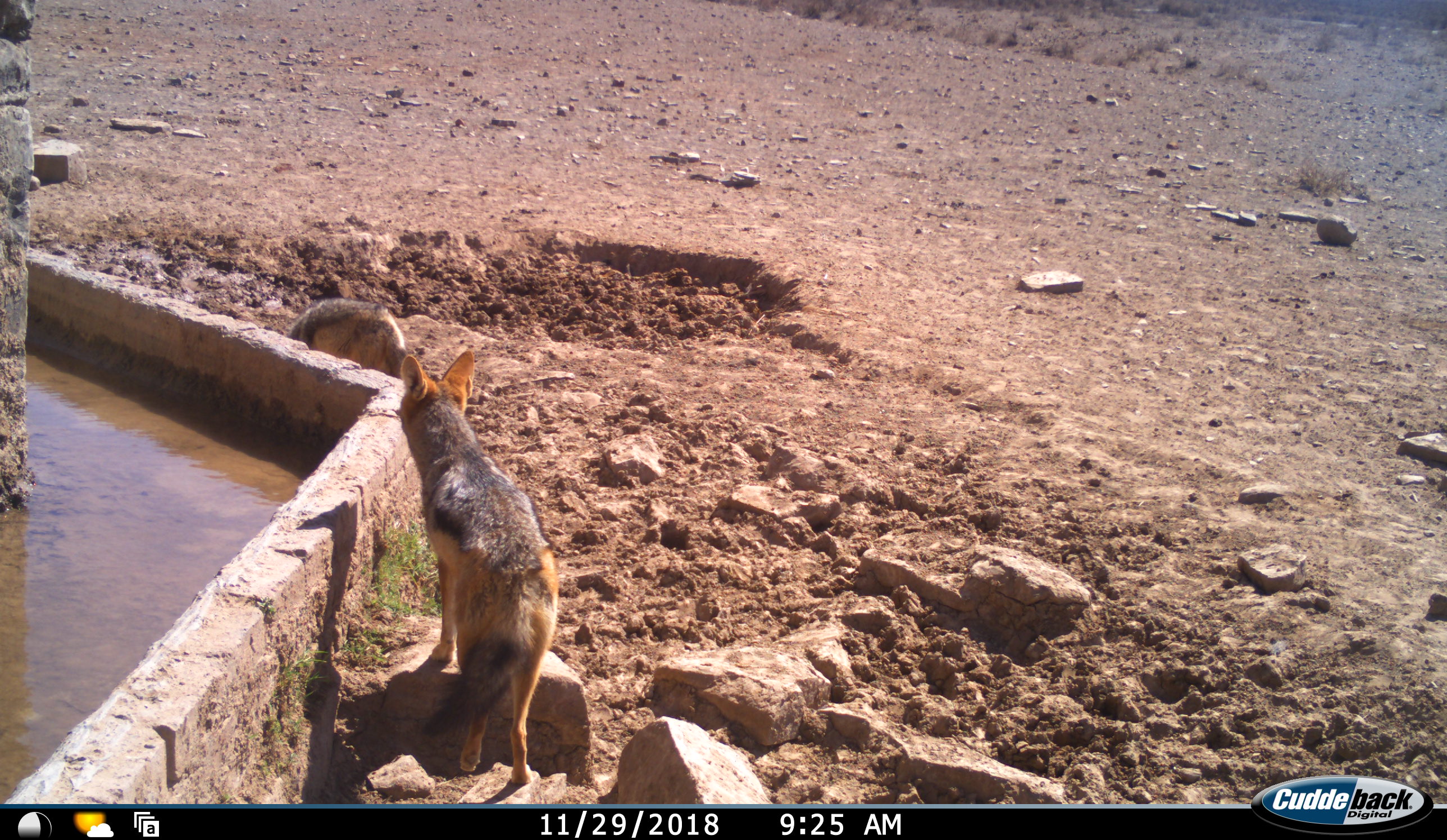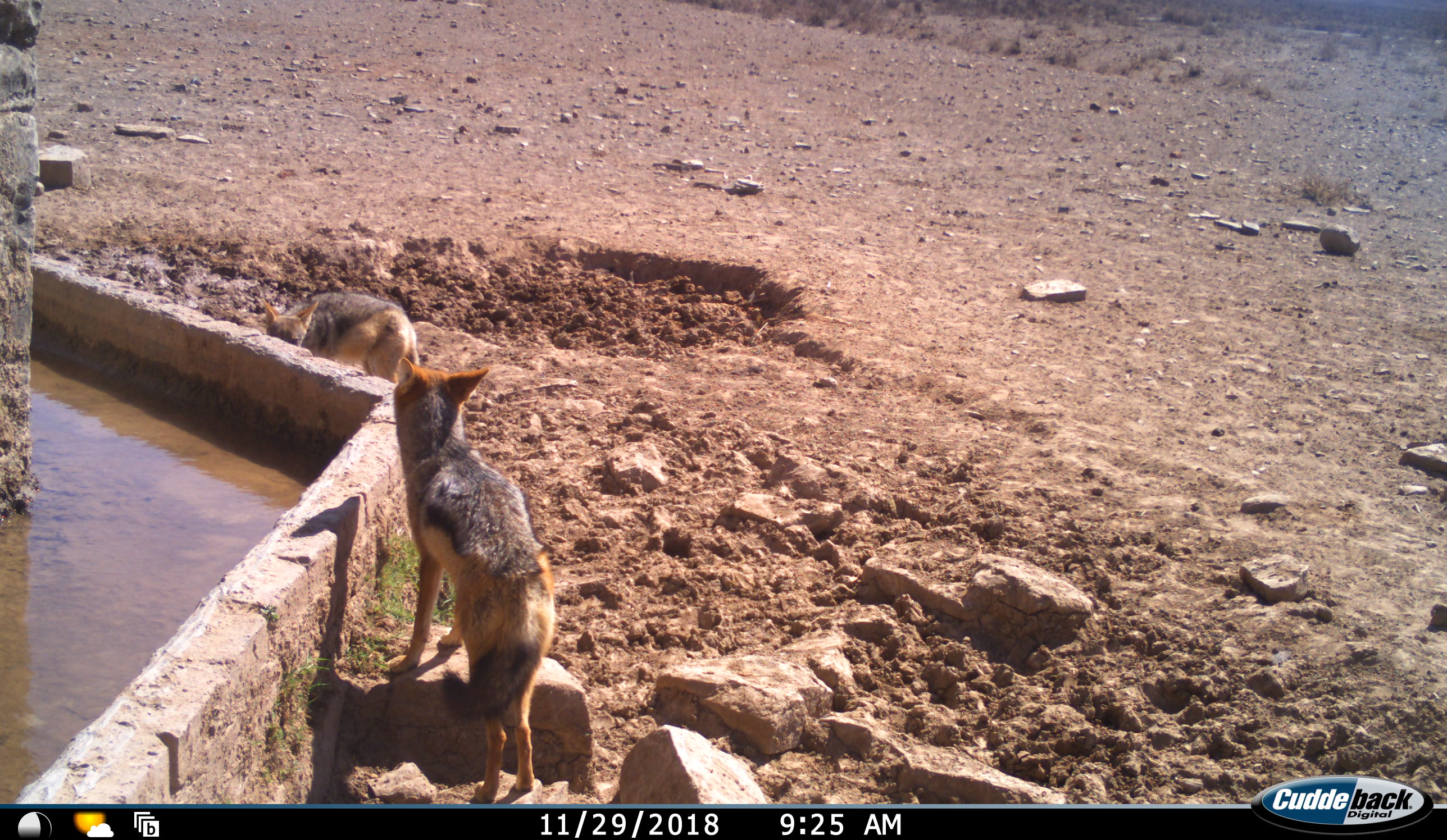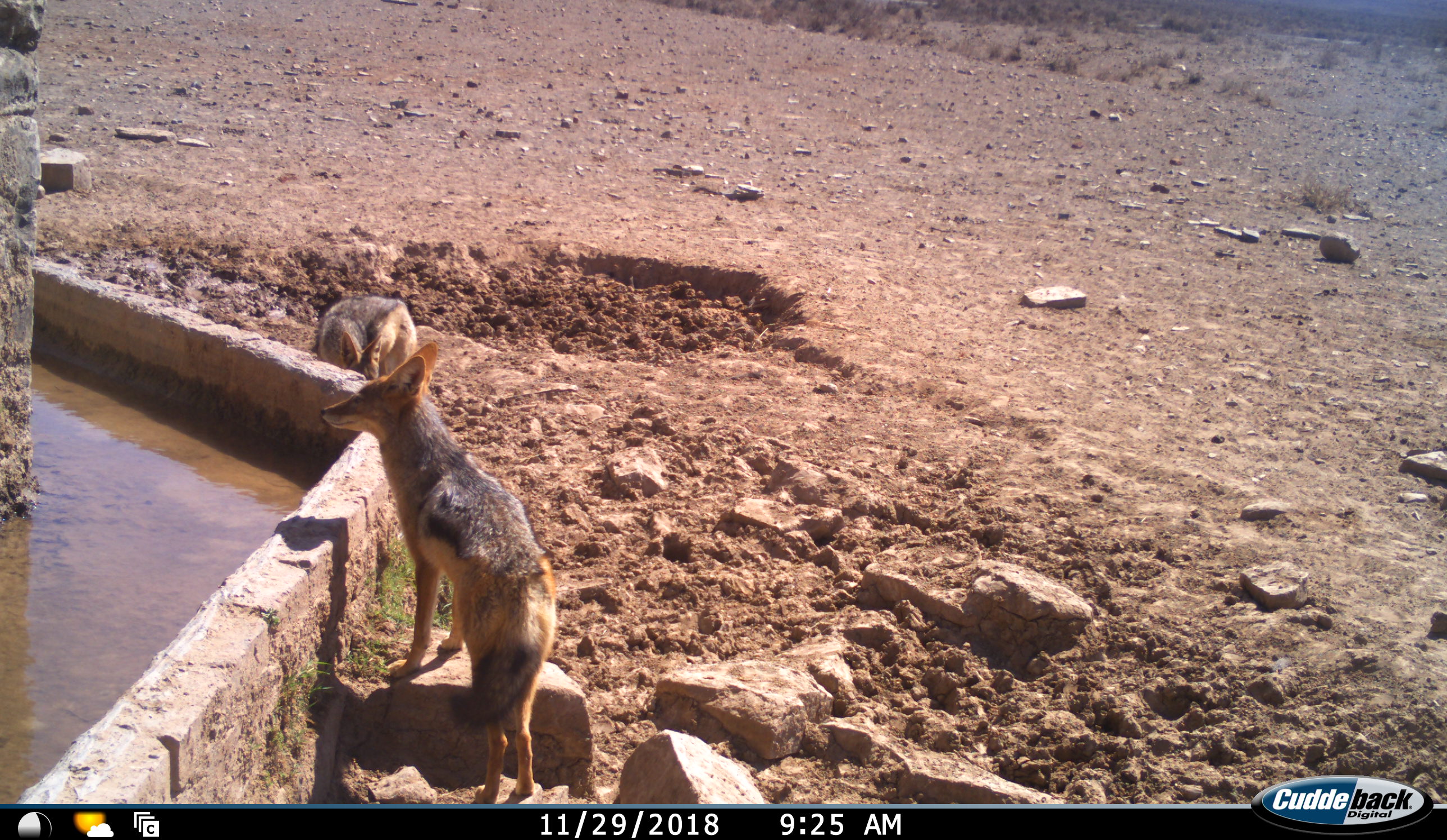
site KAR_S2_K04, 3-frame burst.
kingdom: Animalia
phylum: Chordata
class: Mammalia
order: Carnivora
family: Canidae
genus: Lupulella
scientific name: Lupulella mesomelas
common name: black-backed jackal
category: jackalblackbacked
Jackalblackbacked (black-backed jackal) (Lupulella mesomelas), count 2. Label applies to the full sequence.